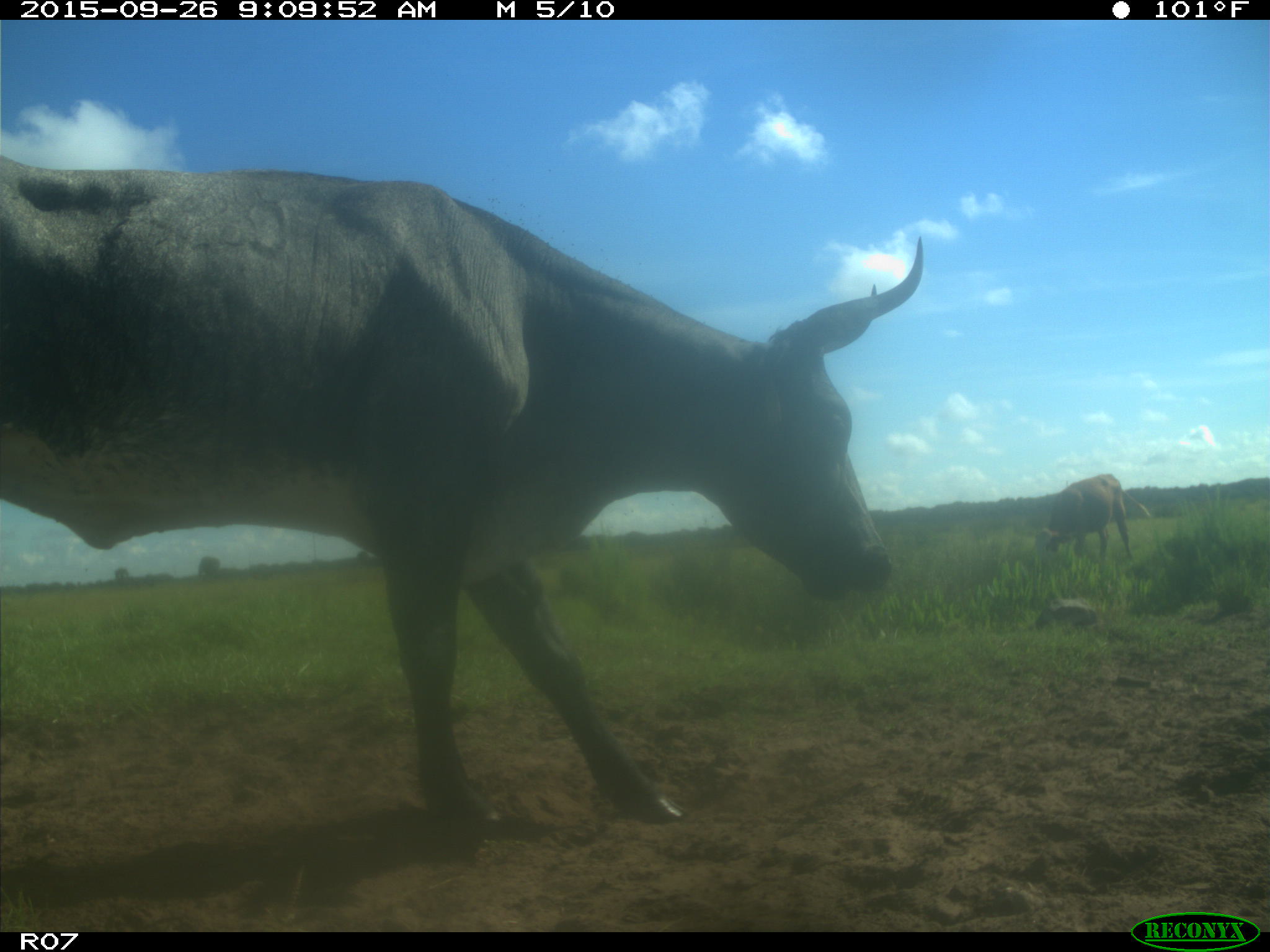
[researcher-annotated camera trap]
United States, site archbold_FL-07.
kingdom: Animalia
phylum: Chordata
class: Mammalia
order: Artiodactyla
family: Bovidae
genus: Bos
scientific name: Bos taurus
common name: domestic cow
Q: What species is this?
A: Bos taurus (domestic cow).